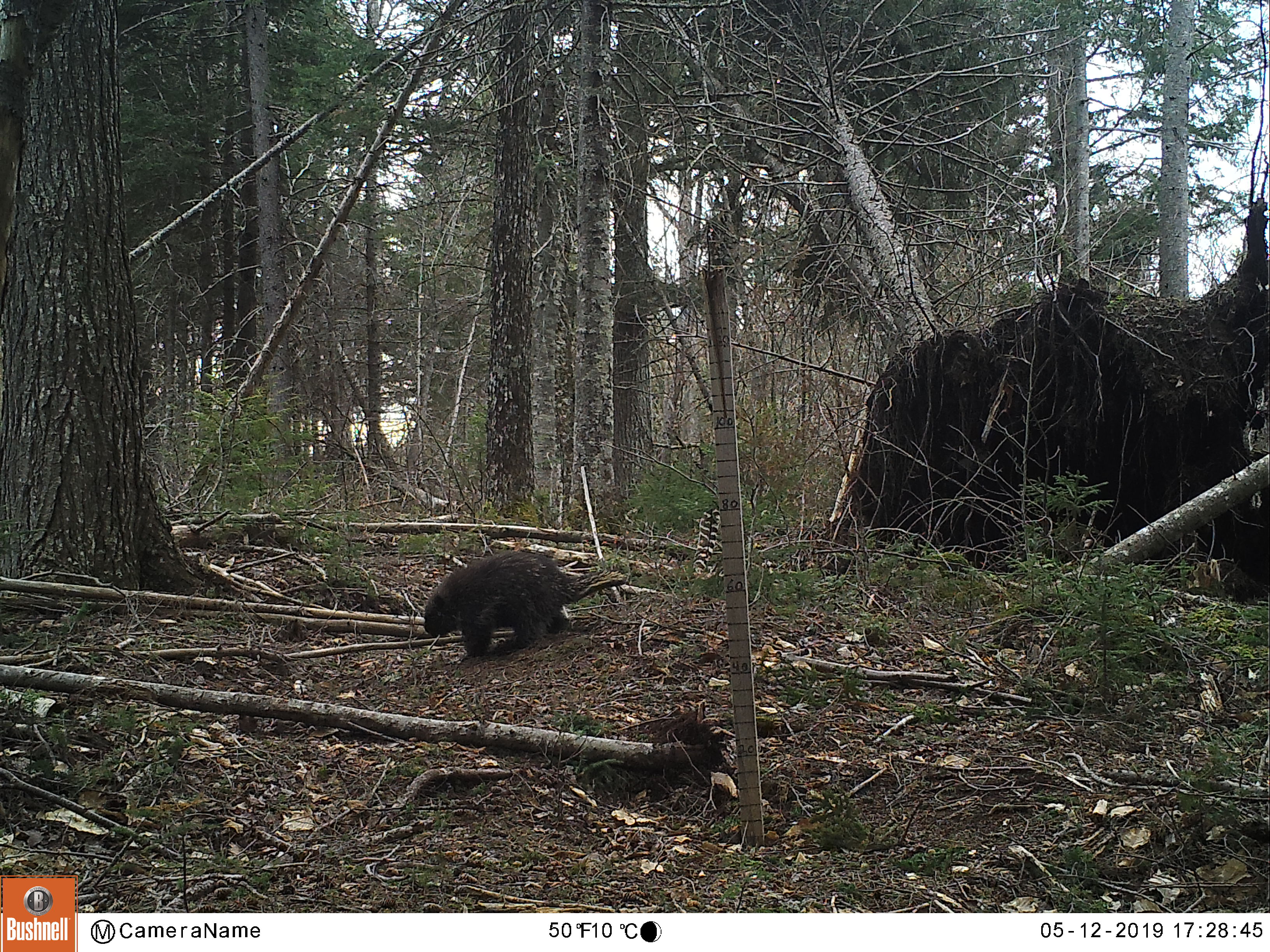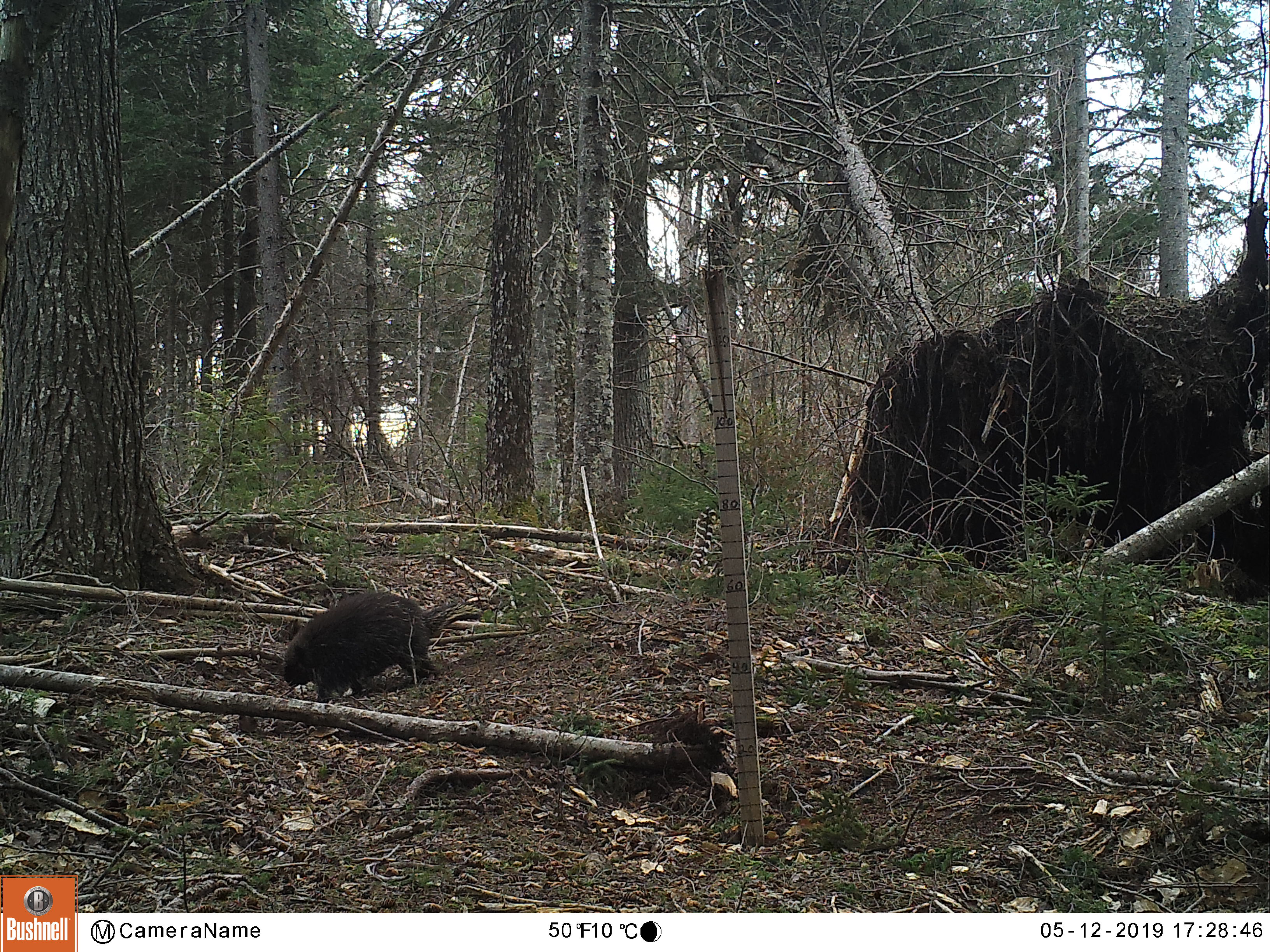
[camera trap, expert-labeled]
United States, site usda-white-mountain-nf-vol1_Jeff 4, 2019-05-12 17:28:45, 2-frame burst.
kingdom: Animalia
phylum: Chordata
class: Mammalia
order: Rodentia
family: Erethizontidae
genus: Erethizon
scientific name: Erethizon dorsatum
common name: porcupine